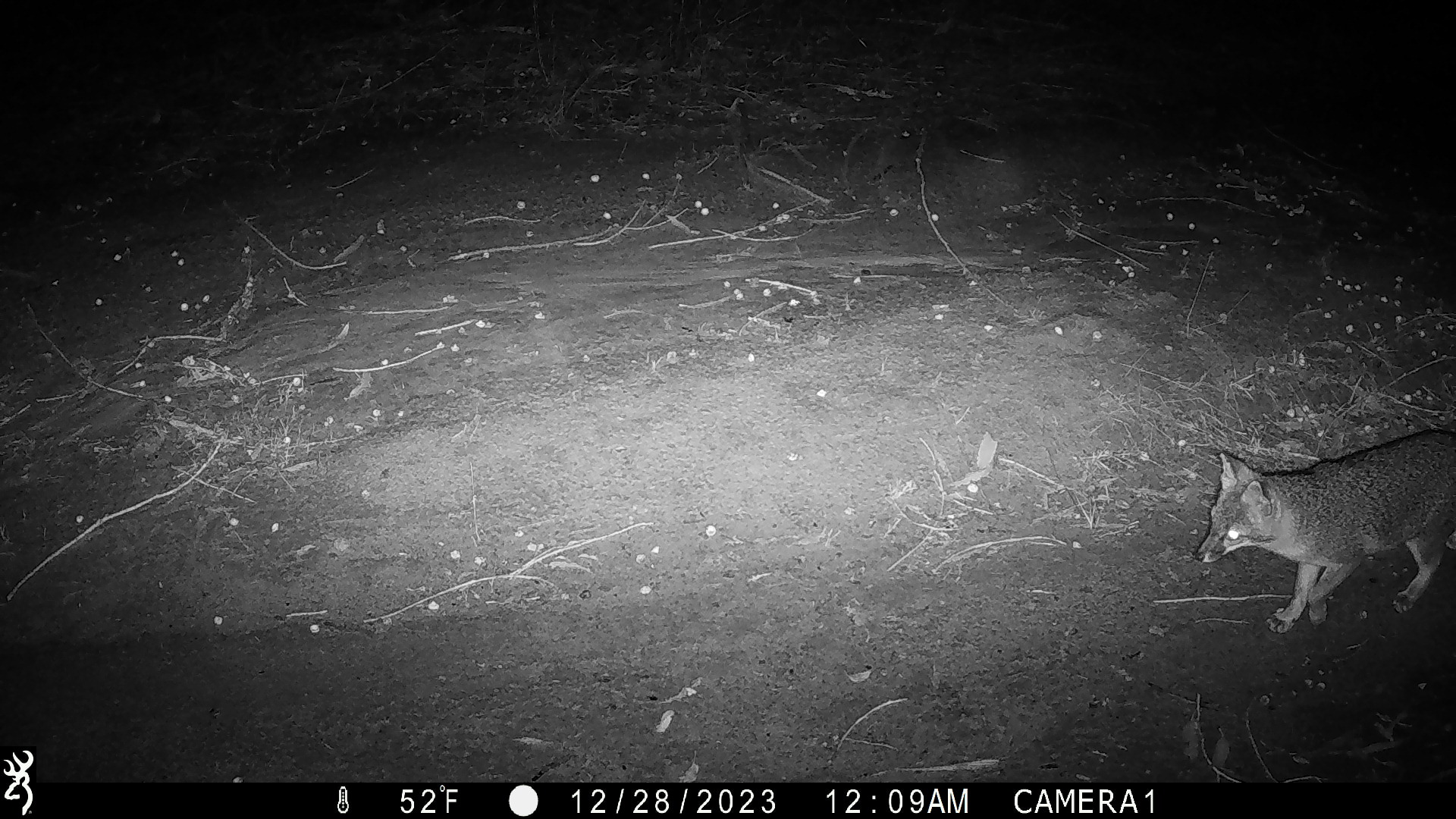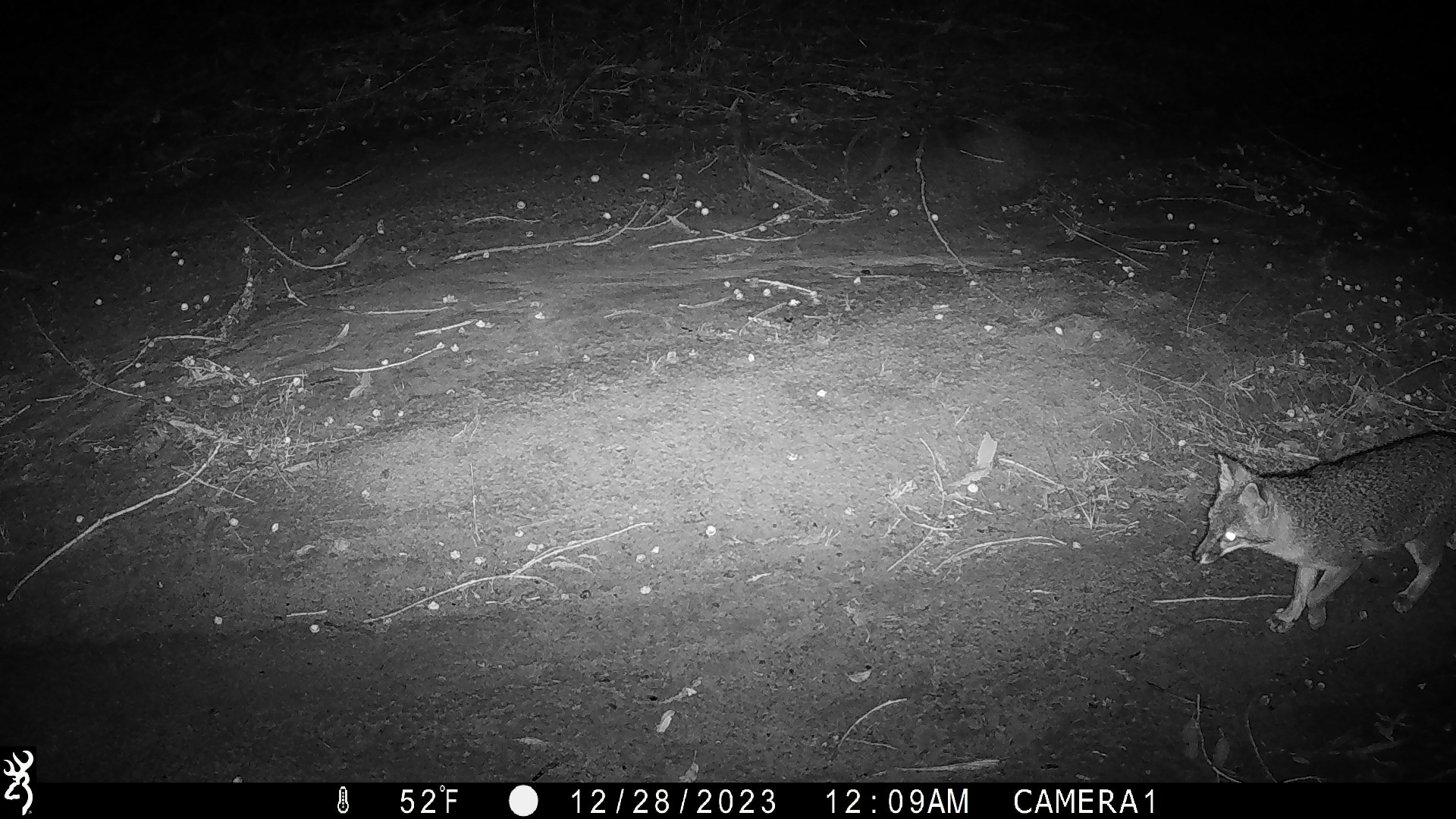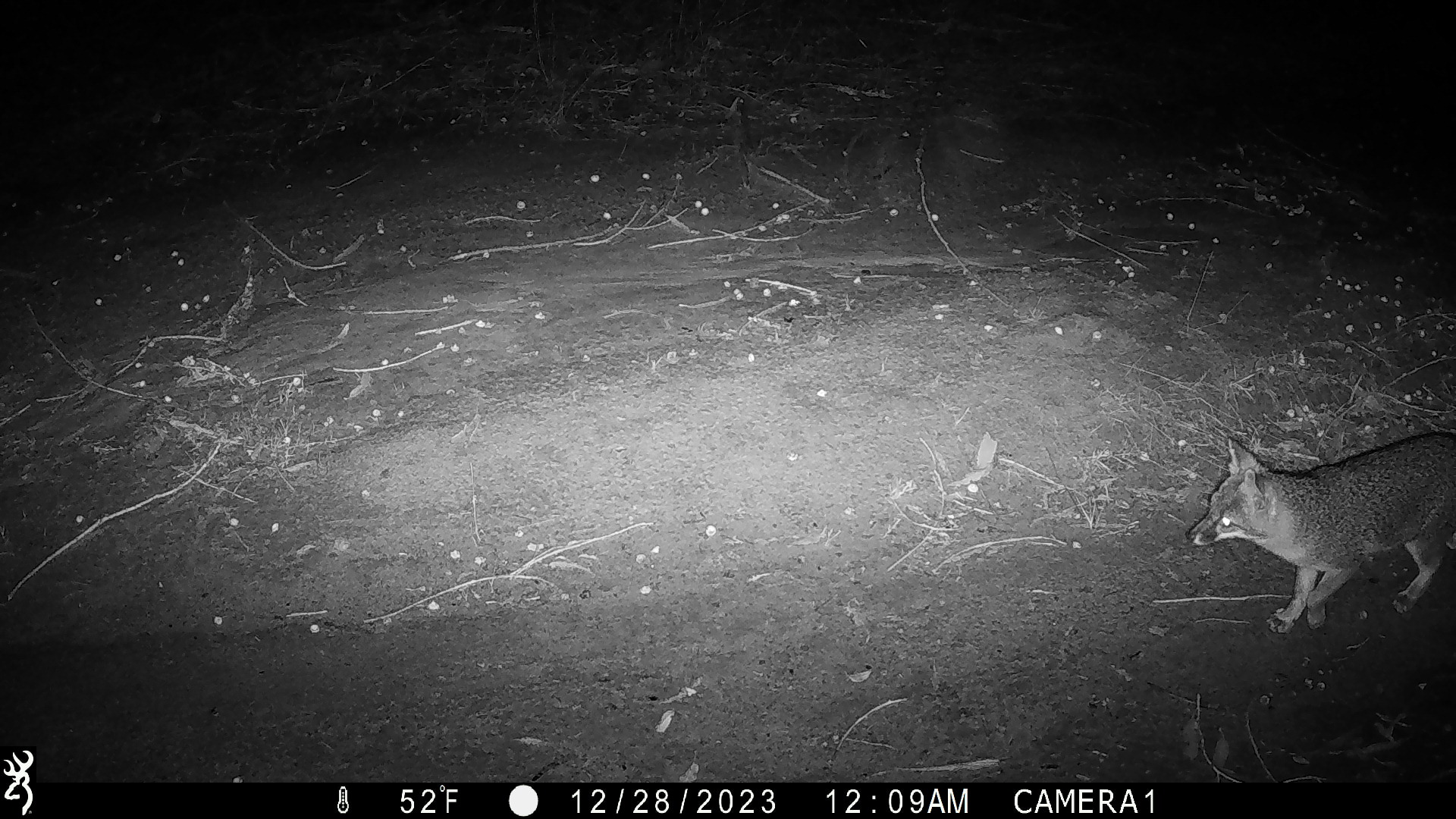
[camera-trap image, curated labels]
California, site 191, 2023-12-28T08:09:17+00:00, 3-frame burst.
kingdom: Animalia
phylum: Chordata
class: Mammalia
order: Carnivora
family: Canidae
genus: Urocyon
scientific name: Urocyon cinereoargenteus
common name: gray fox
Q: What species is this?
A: Gray fox (Urocyon cinereoargenteus).